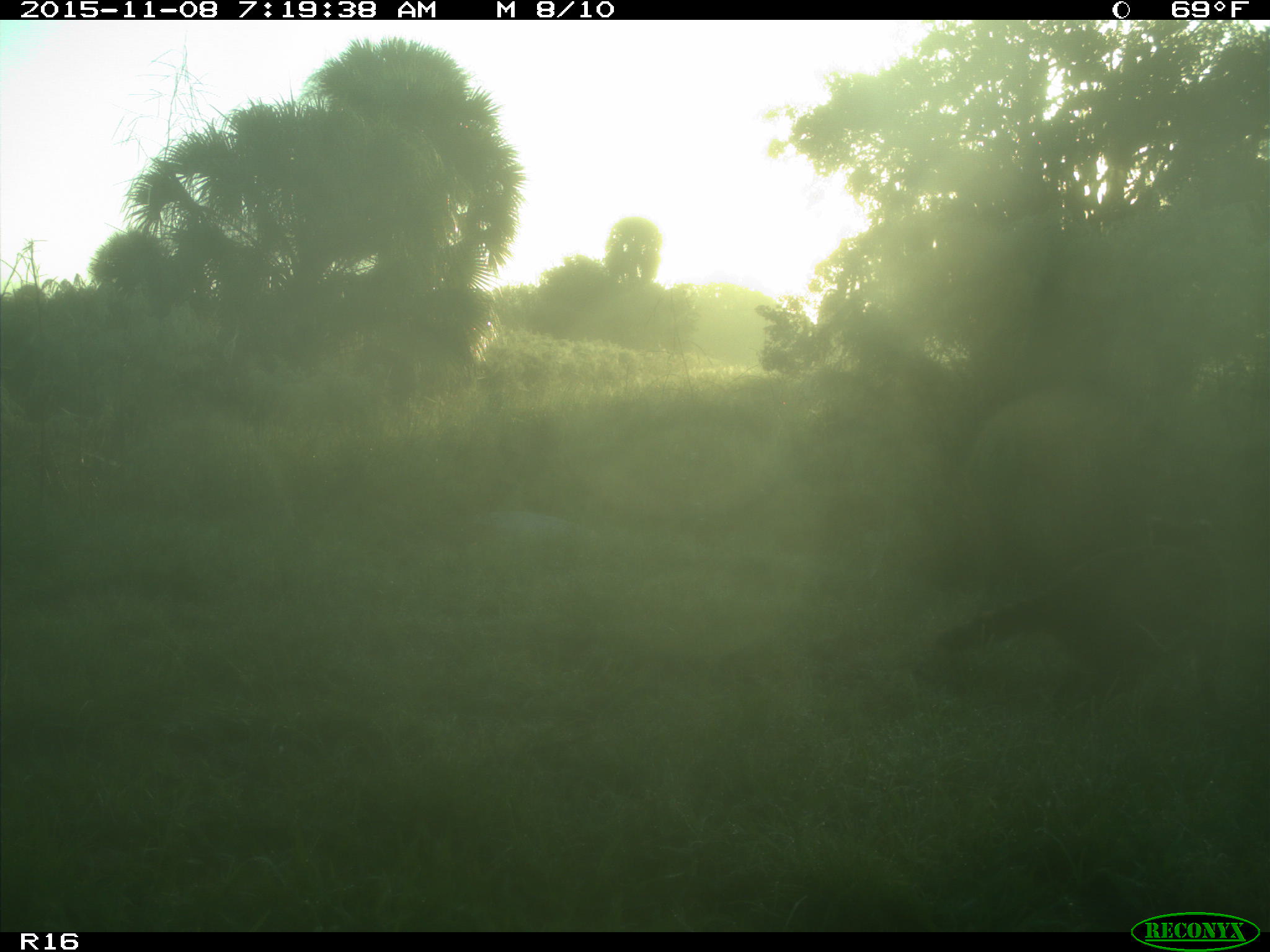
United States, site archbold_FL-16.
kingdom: Animalia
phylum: Chordata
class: Mammalia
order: Carnivora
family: Procyonidae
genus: Procyon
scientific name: Procyon lotor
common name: common raccoon